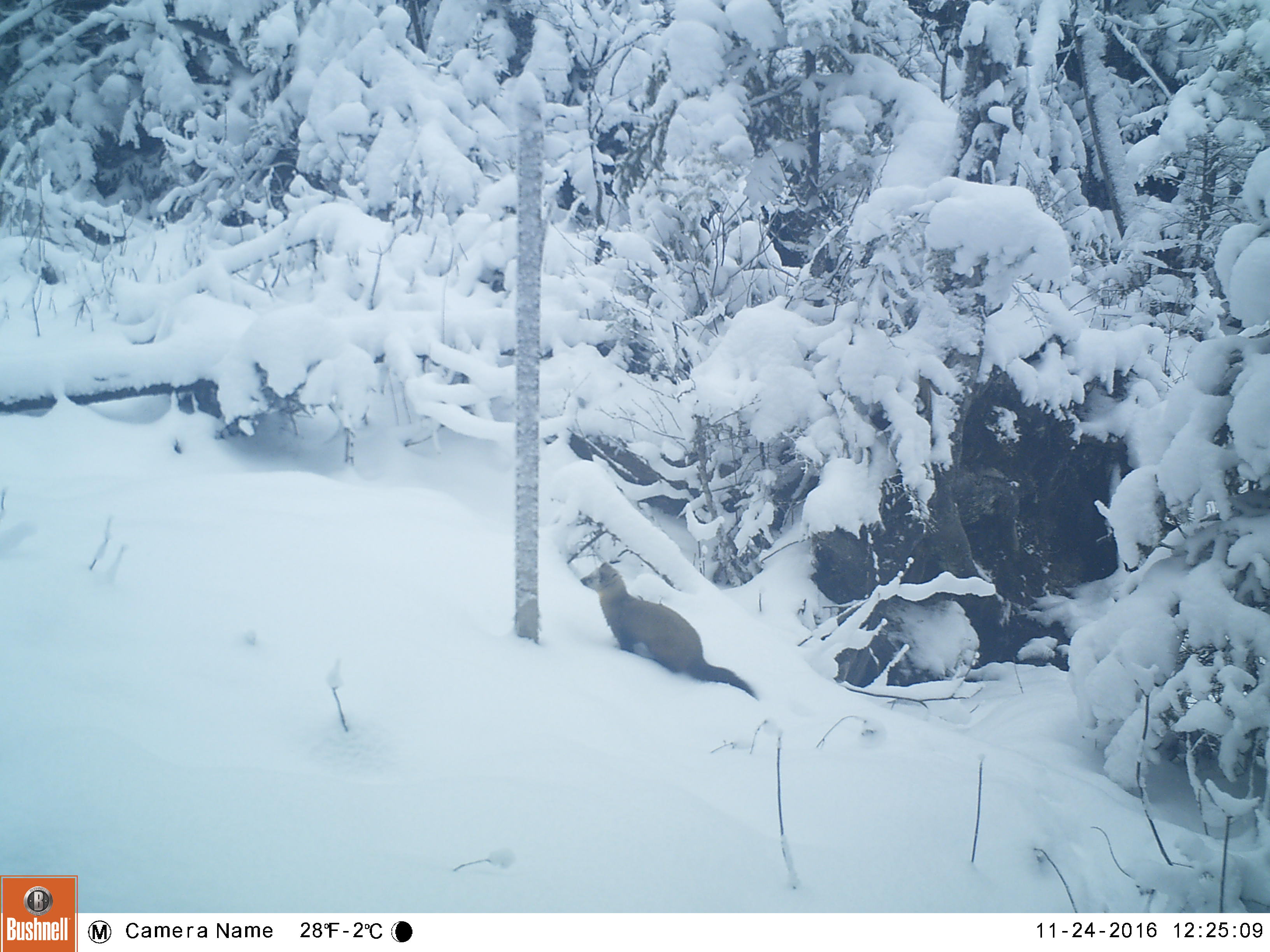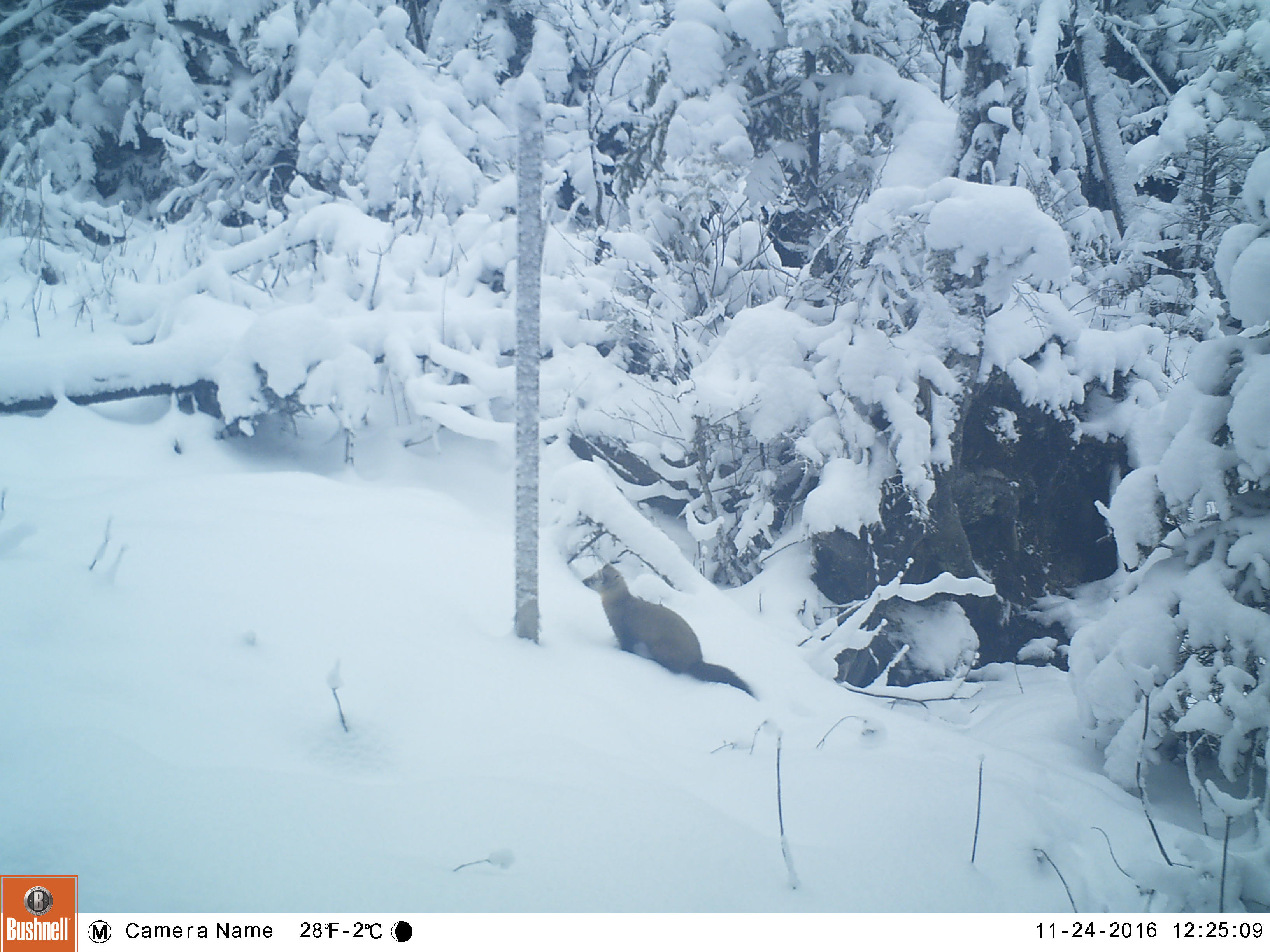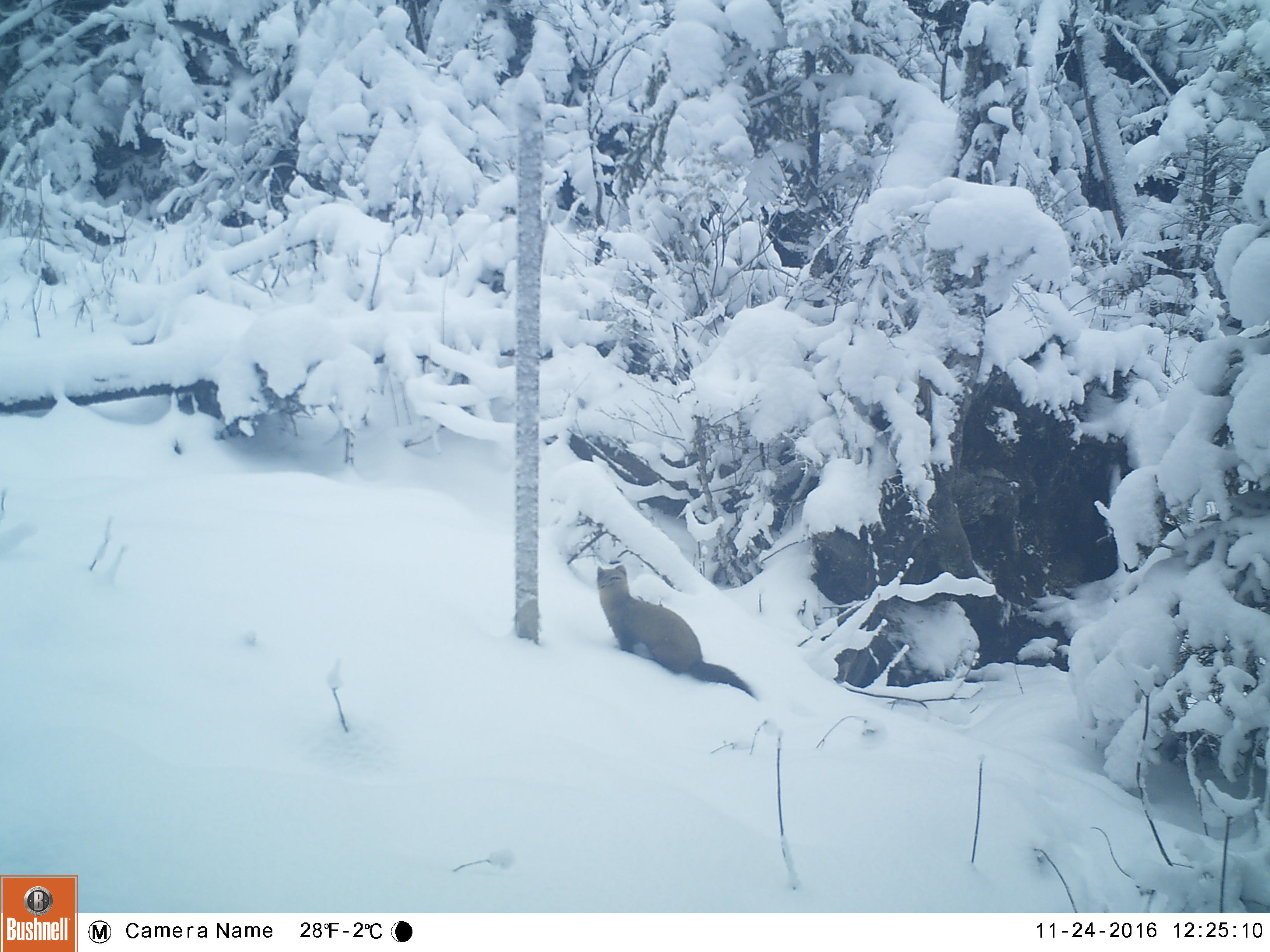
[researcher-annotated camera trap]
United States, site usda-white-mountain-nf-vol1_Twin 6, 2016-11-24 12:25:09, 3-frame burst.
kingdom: Animalia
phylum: Chordata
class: Mammalia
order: Carnivora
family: Mustelidae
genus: Martes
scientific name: Martes americana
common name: american marten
American marten (Martes americana).